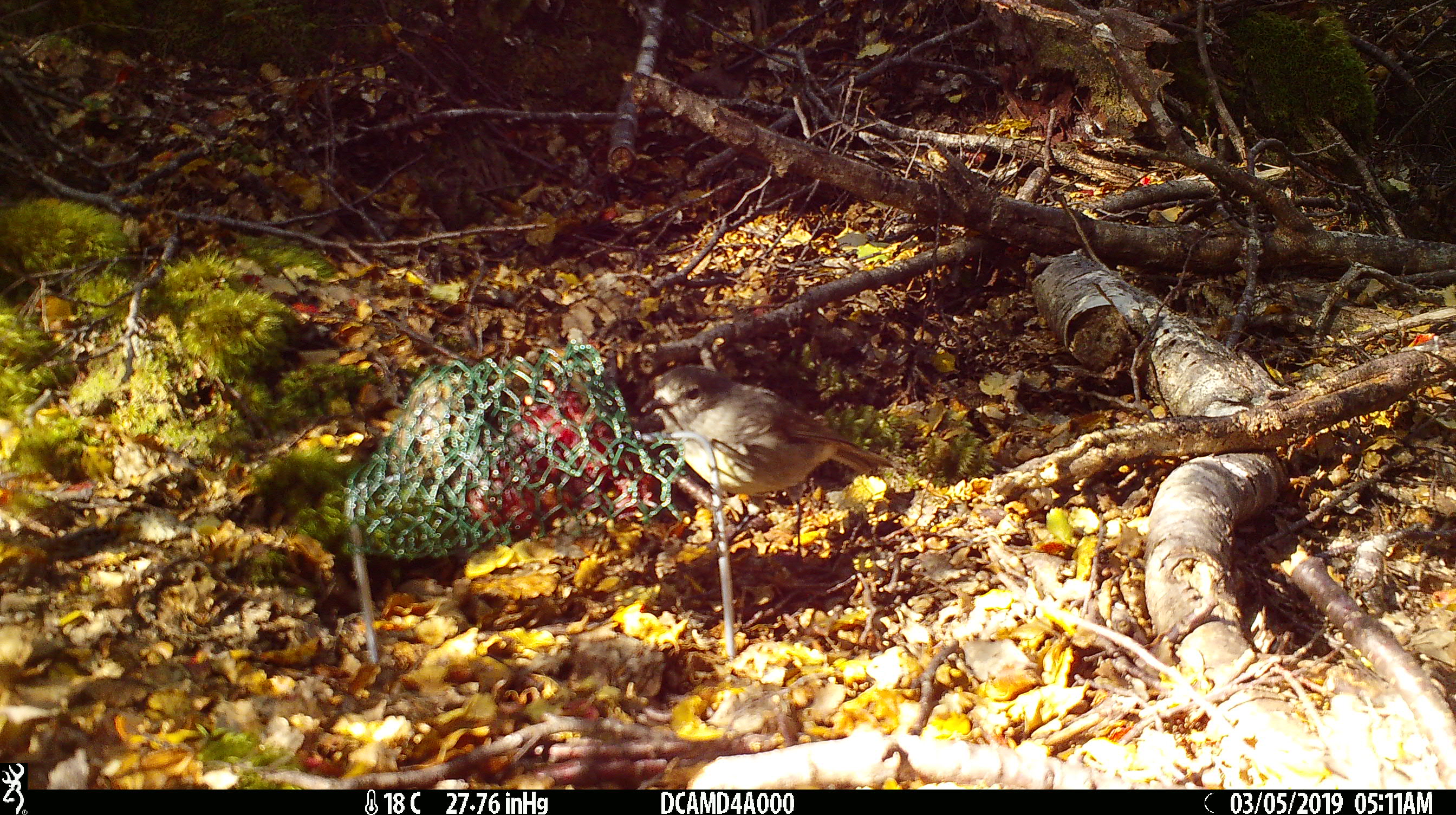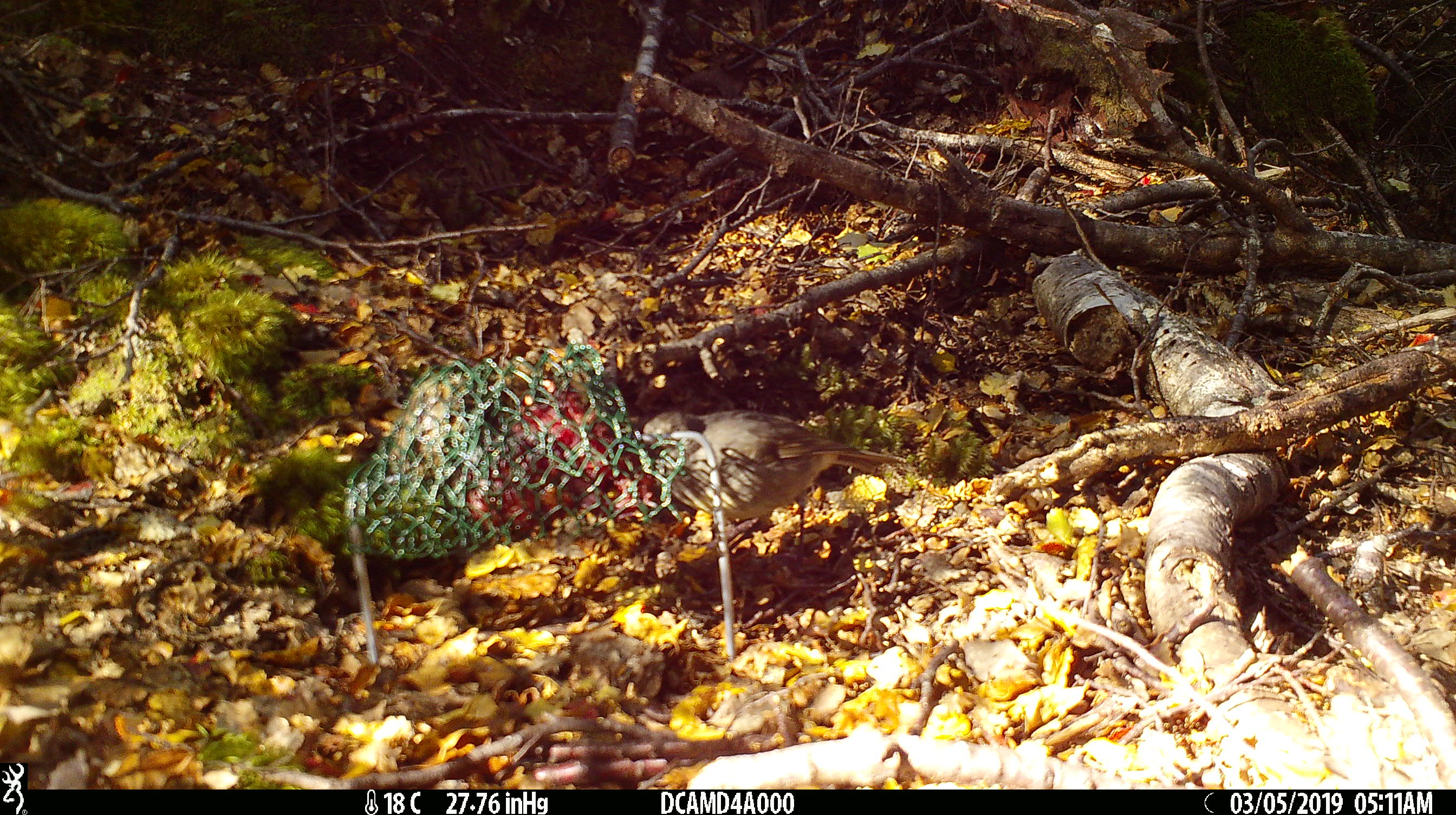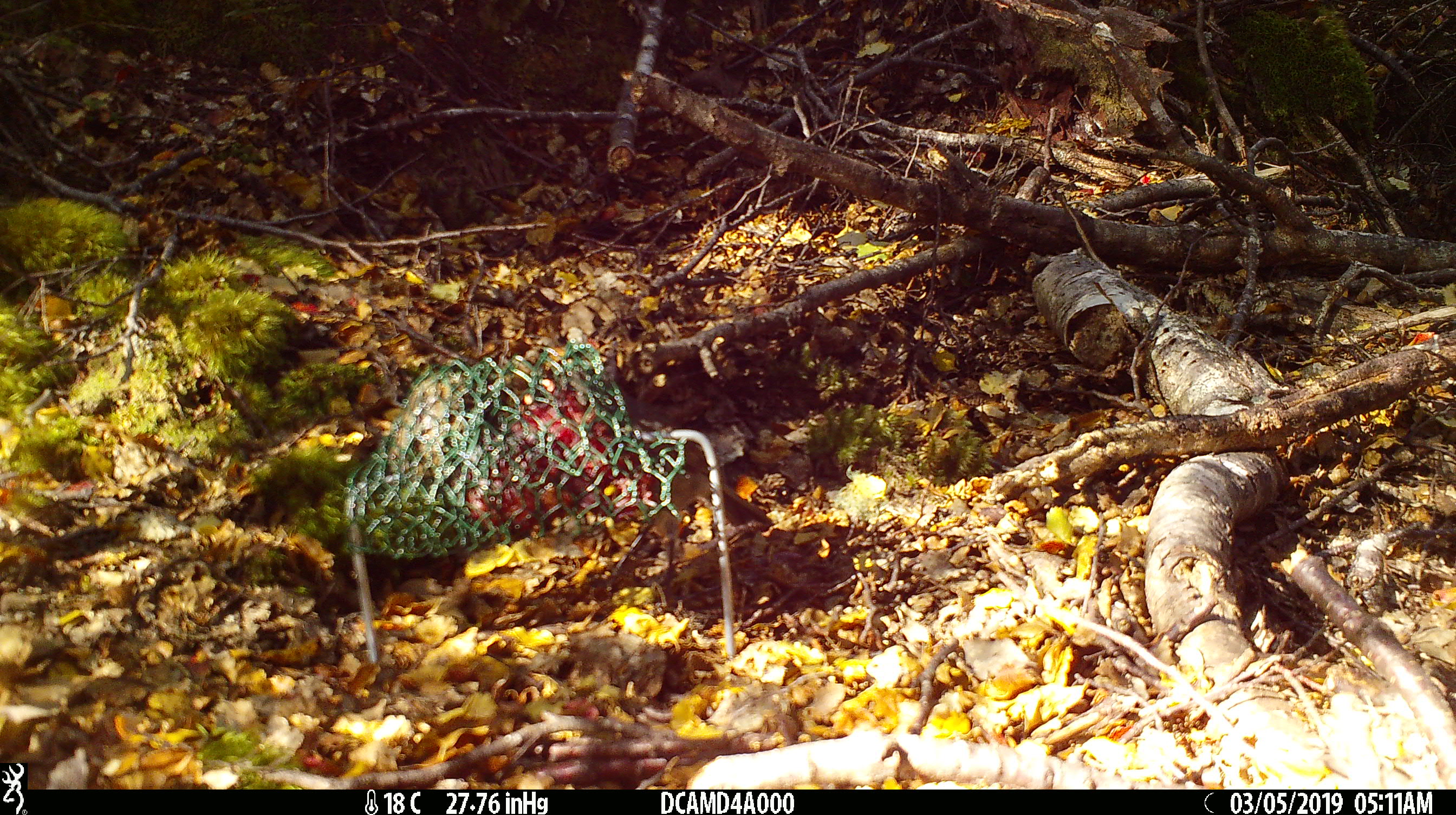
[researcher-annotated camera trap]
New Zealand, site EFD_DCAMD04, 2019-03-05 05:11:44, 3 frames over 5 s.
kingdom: Animalia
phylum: Chordata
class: Aves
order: Passeriformes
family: Petroicidae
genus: Petroica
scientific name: Petroica australis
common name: new zealand robin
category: robin